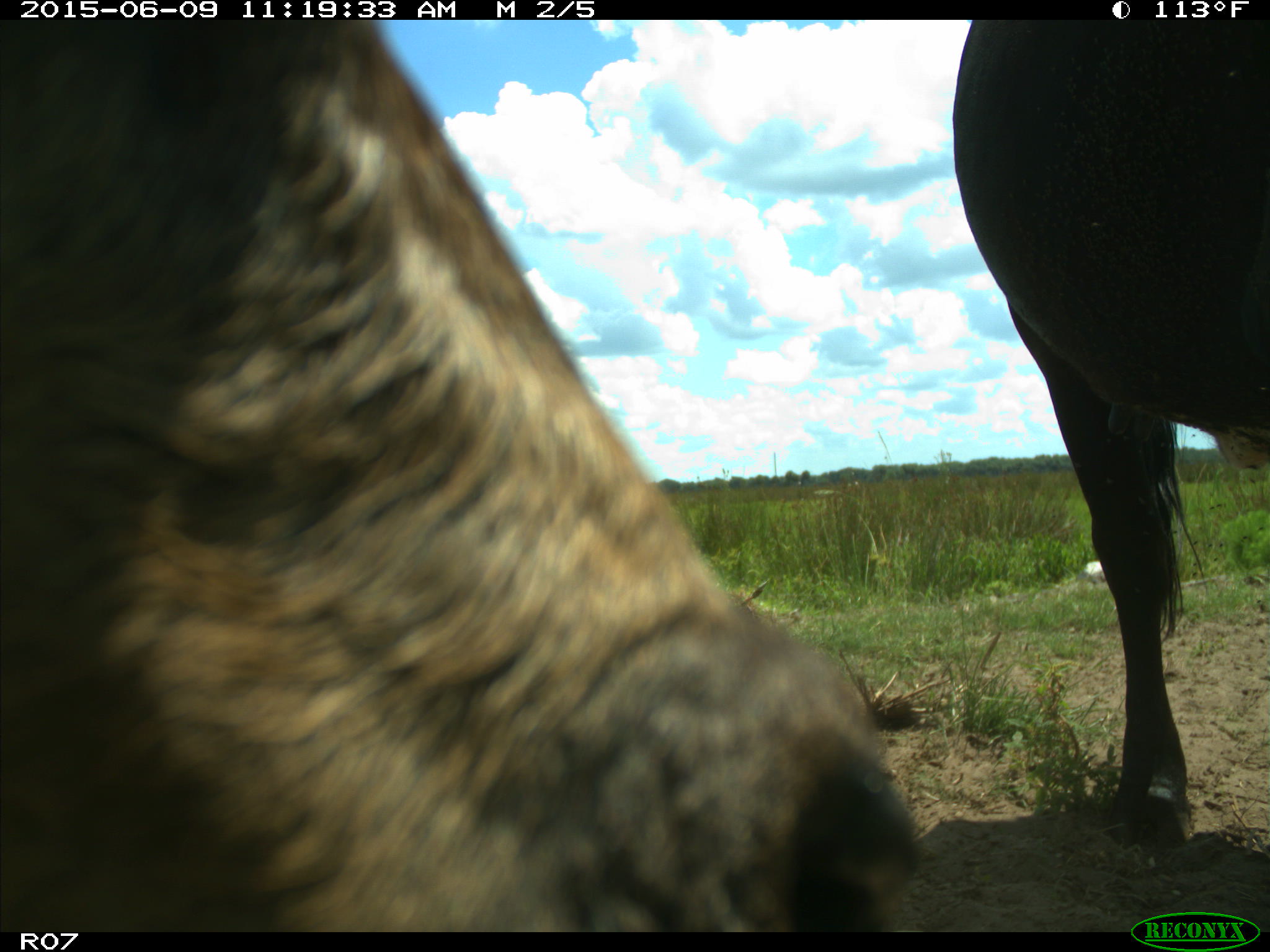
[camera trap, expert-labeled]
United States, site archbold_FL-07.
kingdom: Animalia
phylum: Chordata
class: Mammalia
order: Artiodactyla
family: Bovidae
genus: Bos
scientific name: Bos taurus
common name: domestic cow